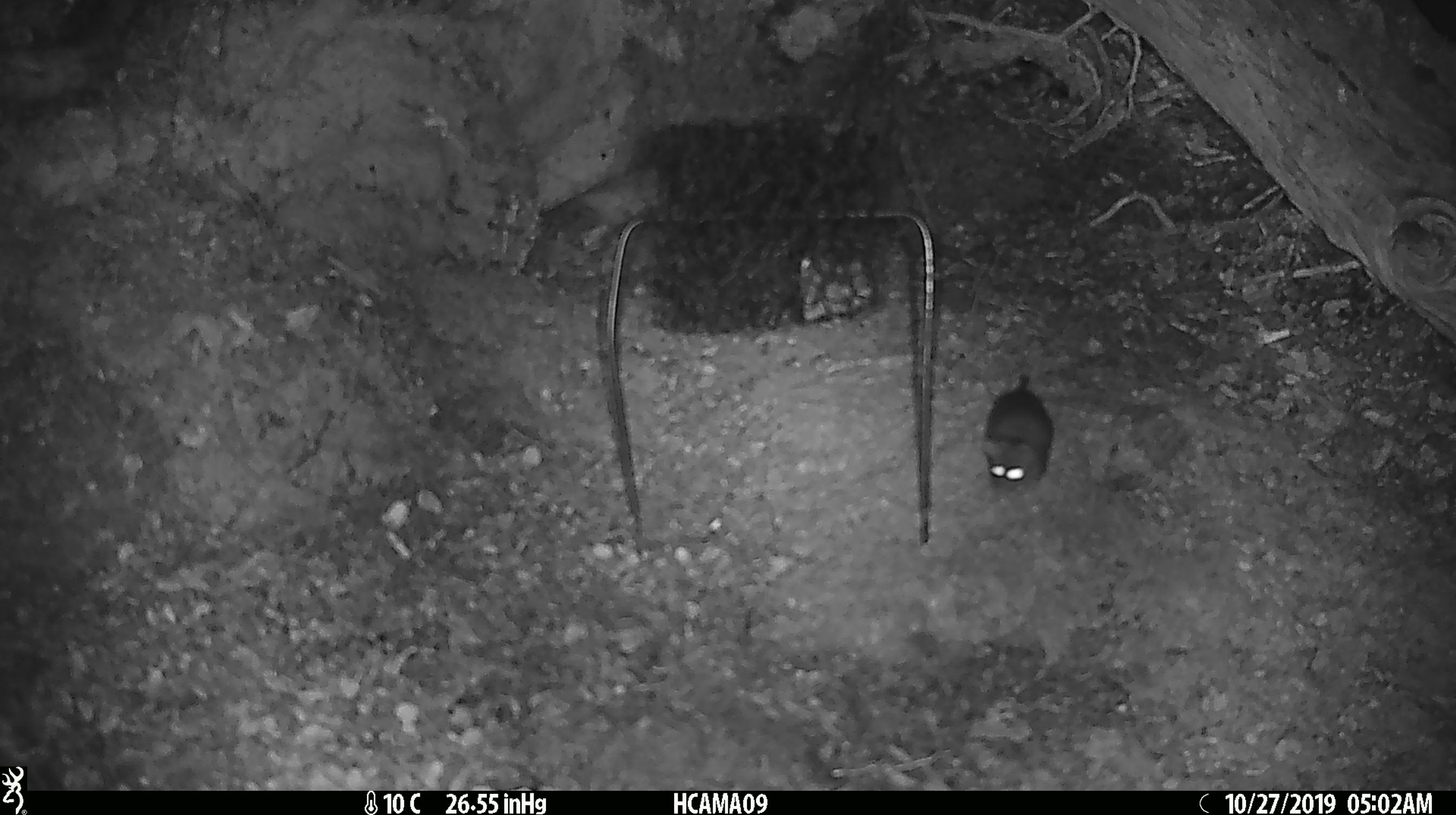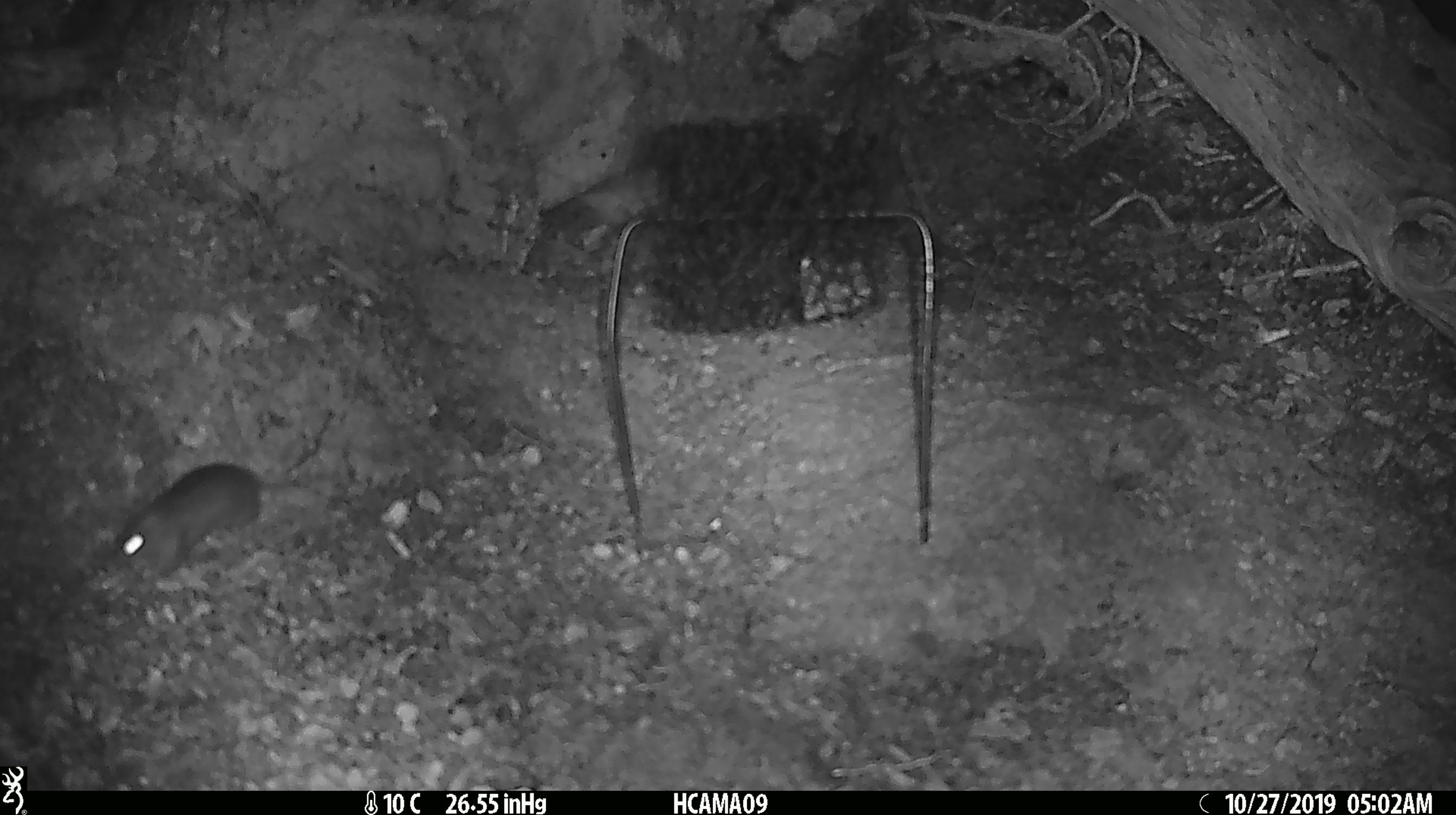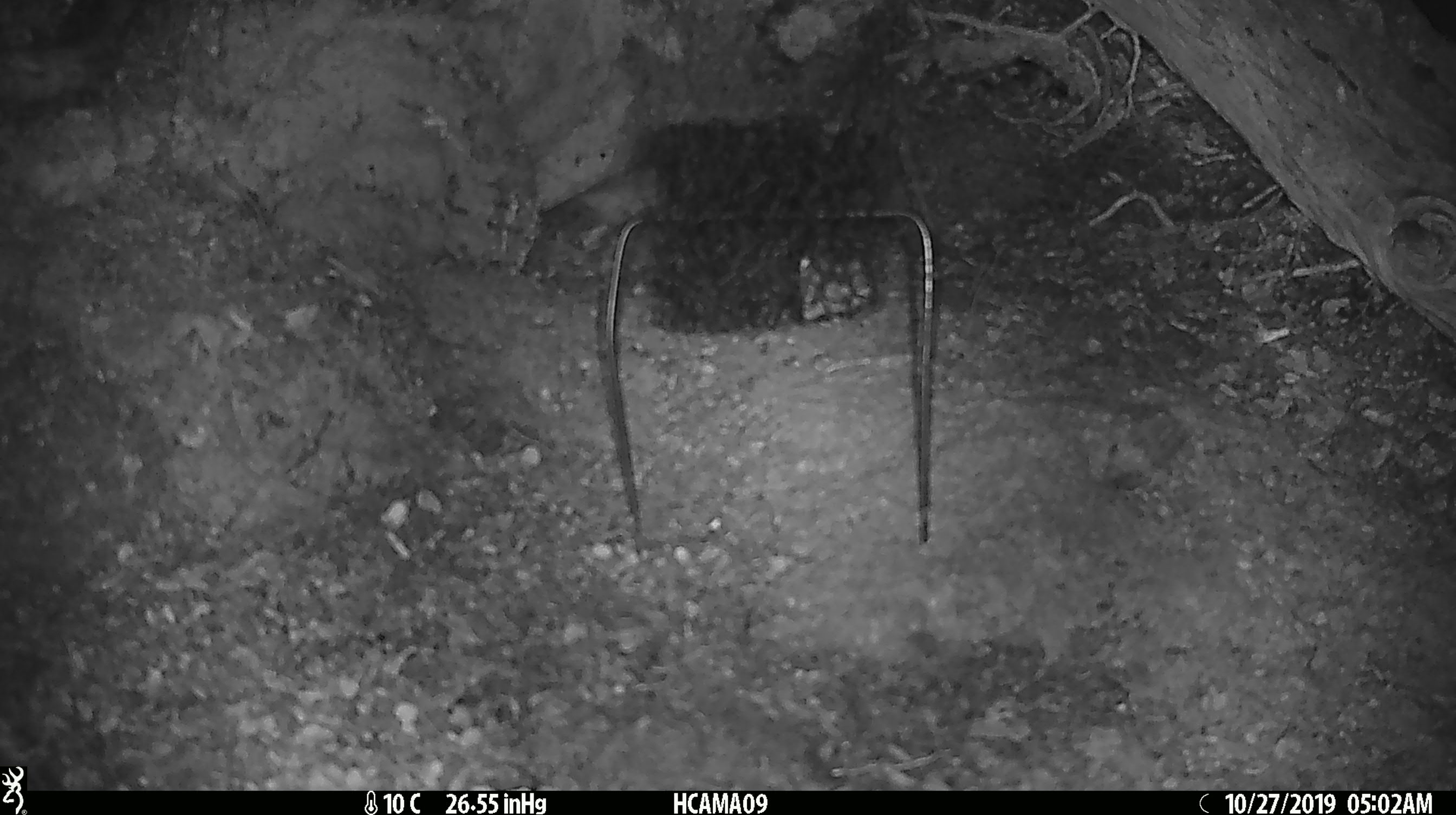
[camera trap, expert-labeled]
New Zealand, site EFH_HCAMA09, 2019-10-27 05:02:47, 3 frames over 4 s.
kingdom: Animalia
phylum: Chordata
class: Mammalia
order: Rodentia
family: Muridae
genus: Mus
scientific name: Mus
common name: mouse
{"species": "mouse (Mus)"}